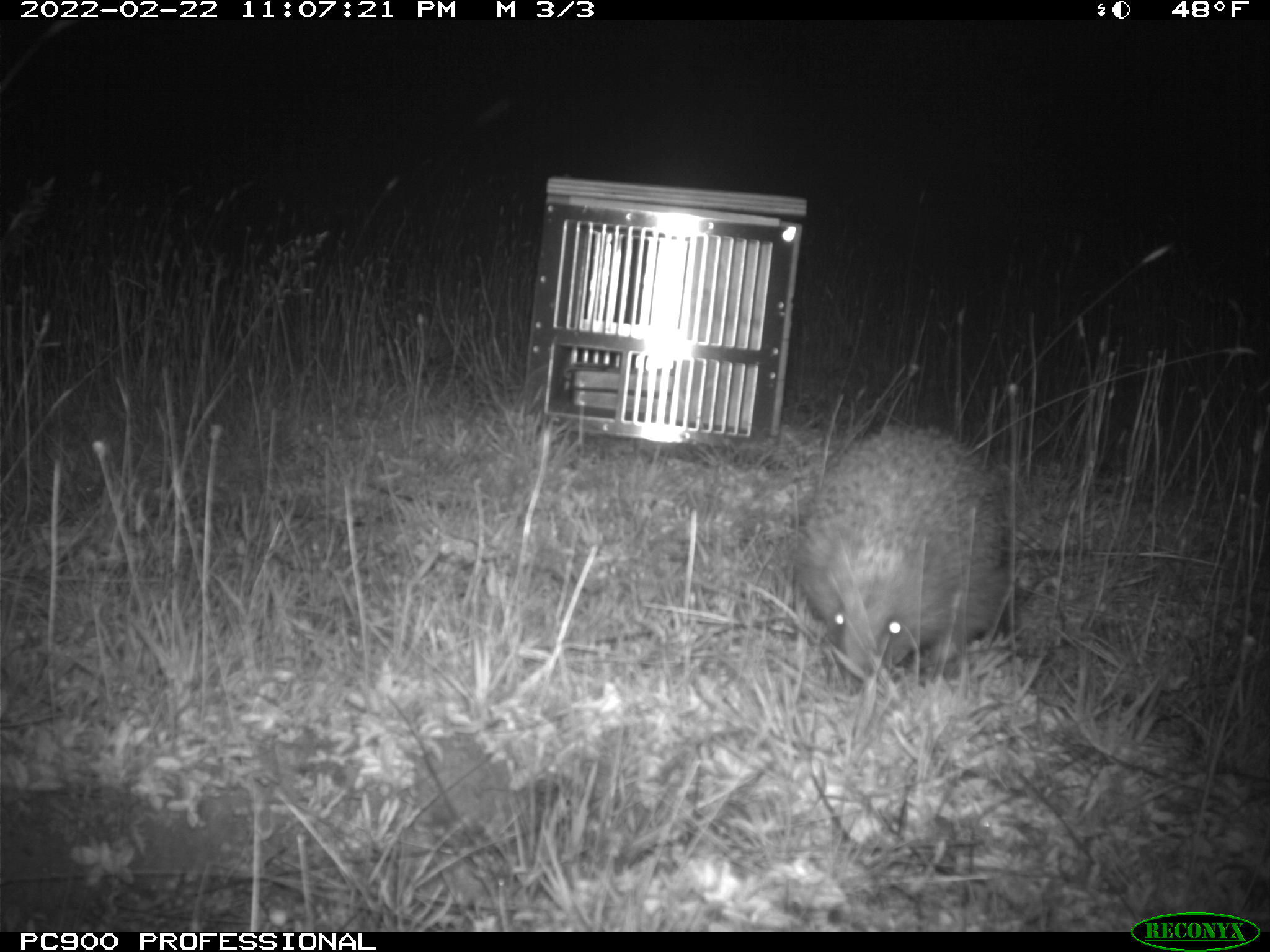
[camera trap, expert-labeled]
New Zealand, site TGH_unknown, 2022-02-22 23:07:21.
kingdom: Animalia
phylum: Chordata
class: Mammalia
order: Eulipotyphla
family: Erinaceidae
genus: Erinaceus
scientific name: Erinaceus europaeus europaeus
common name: european hedgehog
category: hedgehog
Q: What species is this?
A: Hedgehog (european hedgehog) (Erinaceus europaeus europaeus).